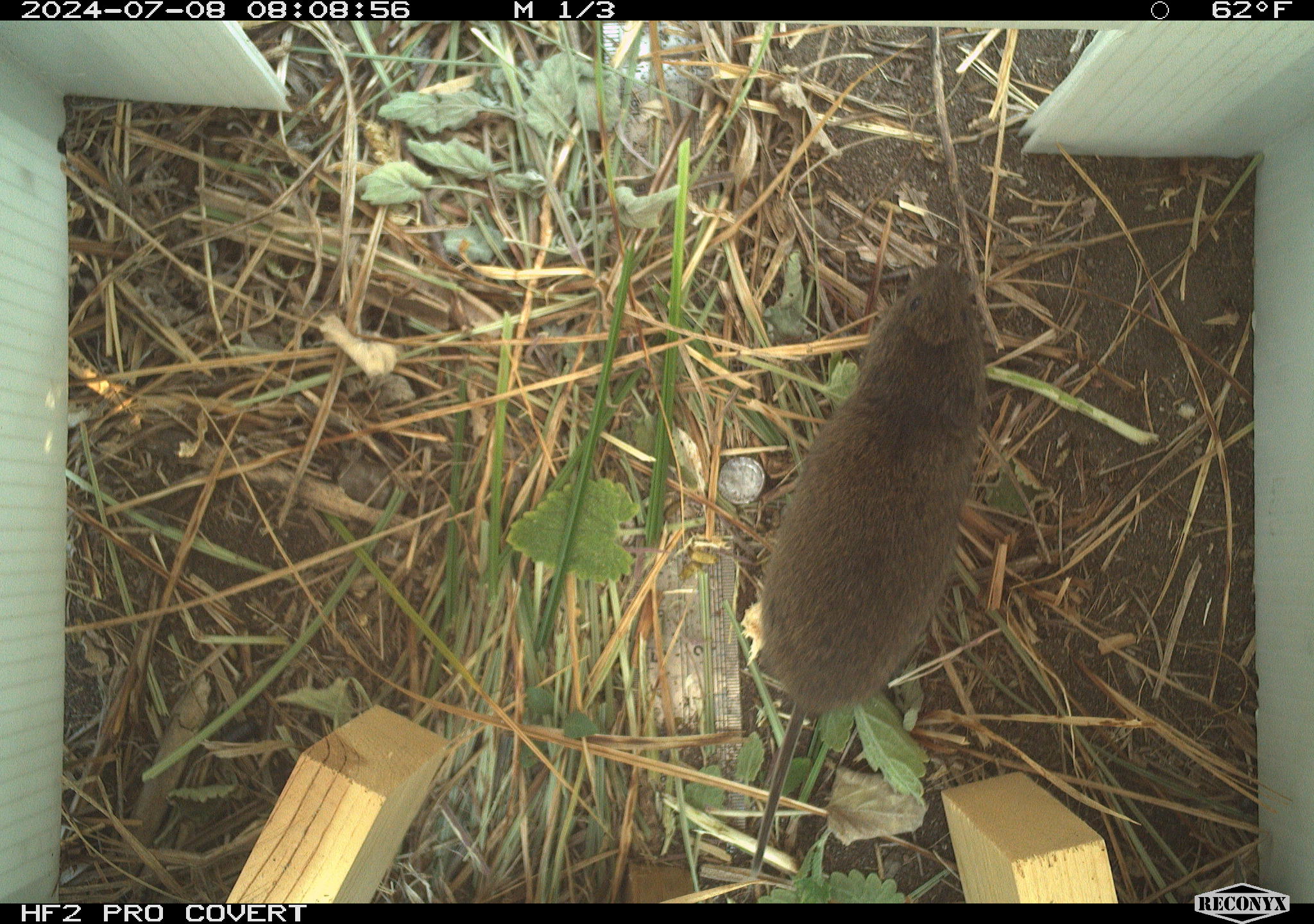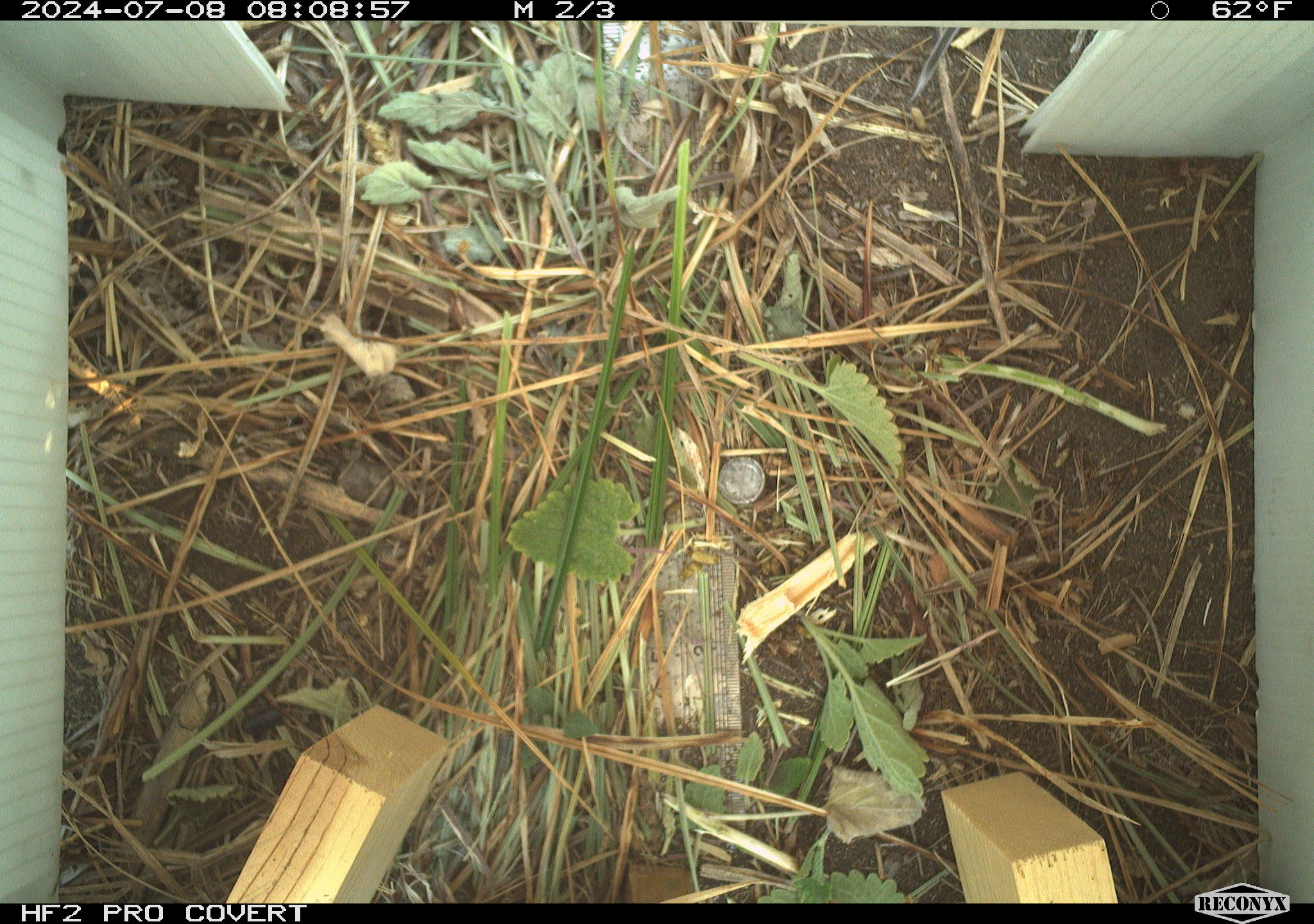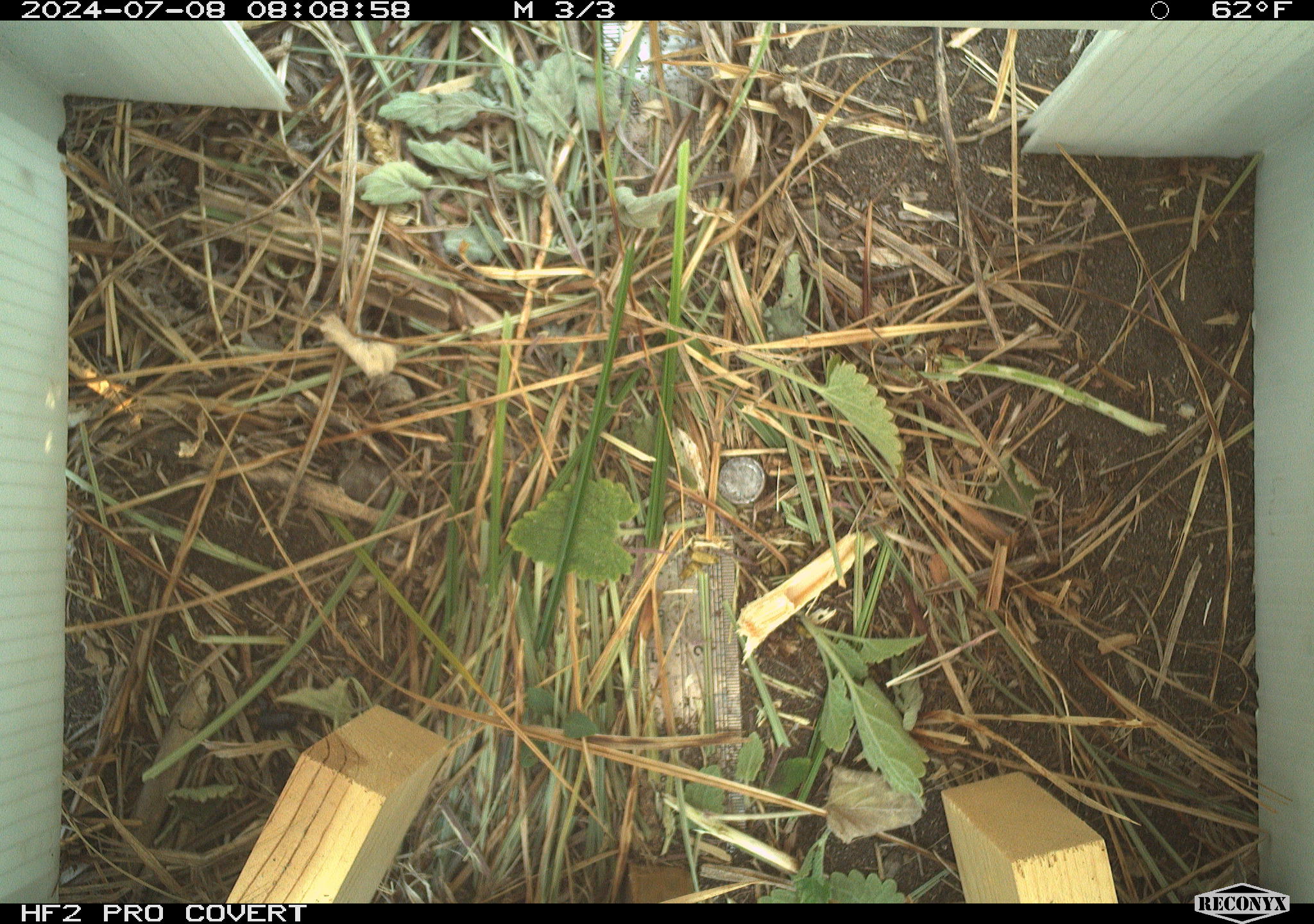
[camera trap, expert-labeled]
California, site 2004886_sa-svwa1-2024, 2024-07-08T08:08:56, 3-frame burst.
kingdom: Animalia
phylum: Chordata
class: Mammalia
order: Rodentia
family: Cricetidae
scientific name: Arvicolinae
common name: voles, lemmings, and muskrats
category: arvicolinae subfamily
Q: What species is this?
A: Arvicolinae subfamily (voles, lemmings, and muskrats) (Arvicolinae).